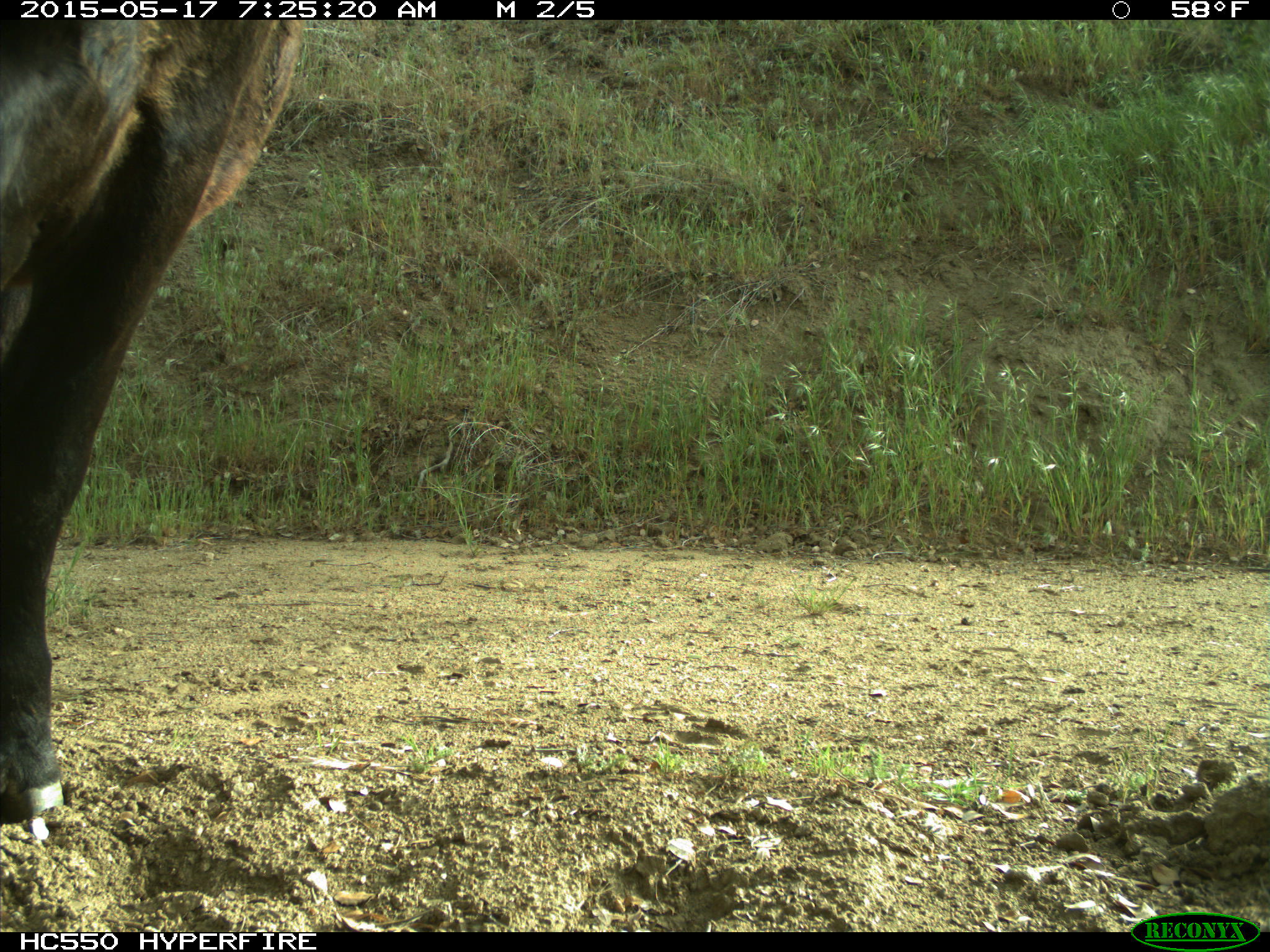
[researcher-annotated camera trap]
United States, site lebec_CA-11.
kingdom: Animalia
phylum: Chordata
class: Mammalia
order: Artiodactyla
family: Bovidae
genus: Bos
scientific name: Bos taurus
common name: domestic cow